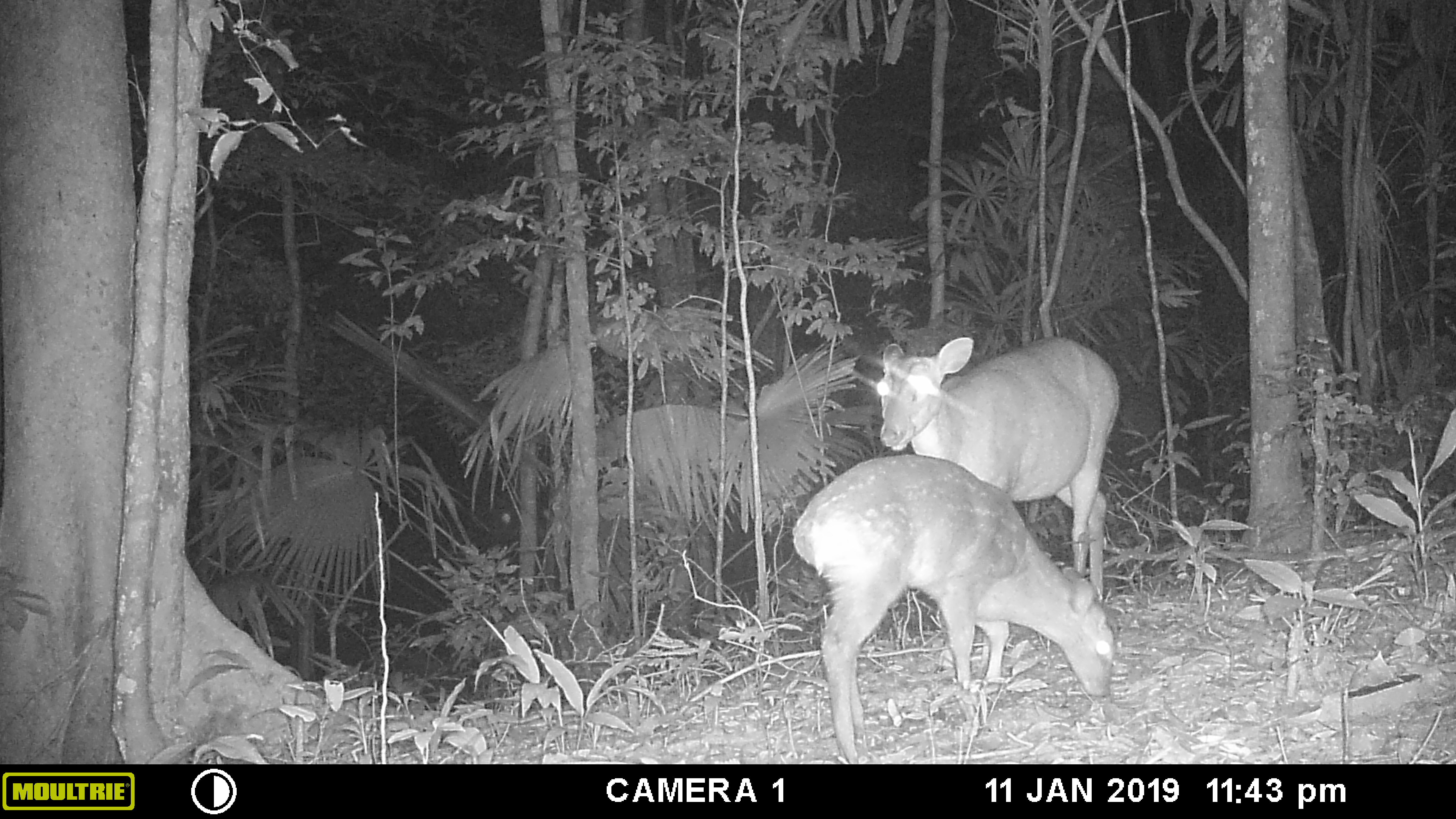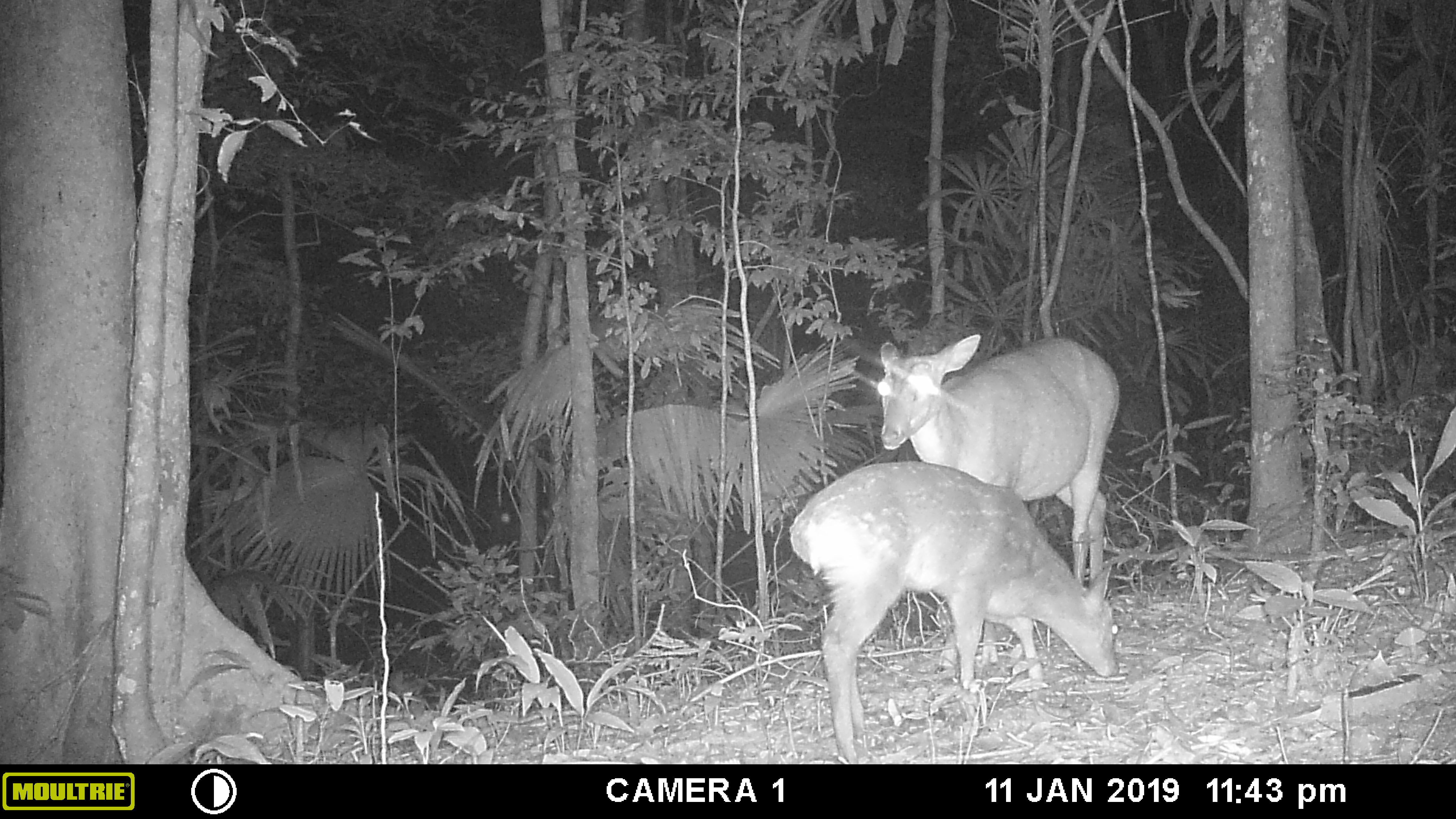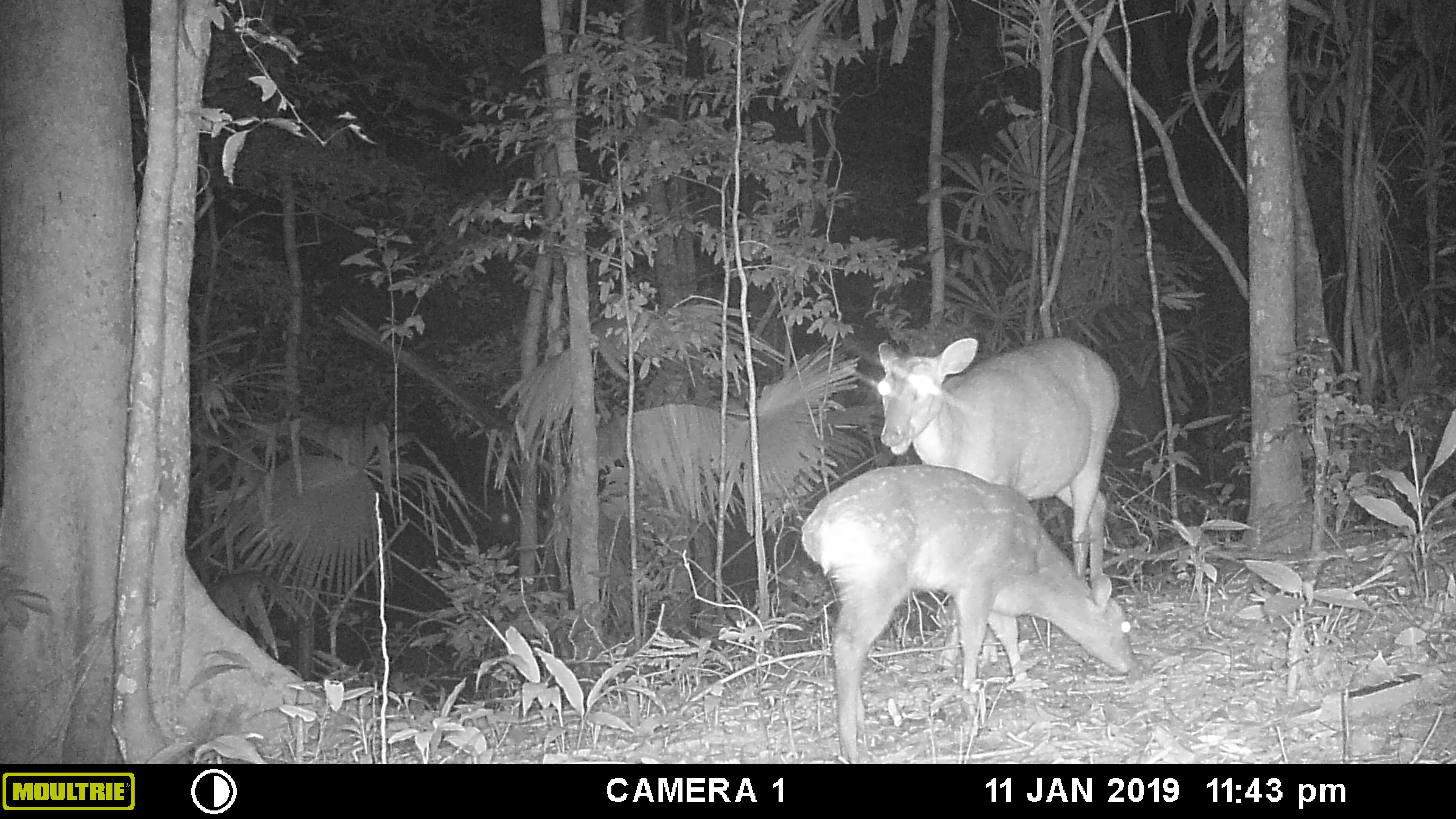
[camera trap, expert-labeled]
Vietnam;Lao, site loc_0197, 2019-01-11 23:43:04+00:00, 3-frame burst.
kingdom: Animalia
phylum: Chordata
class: Mammalia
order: Artiodactyla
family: Cervidae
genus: Muntiacus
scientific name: Muntiacus vuquangensis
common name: large-antlered muntjac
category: large antlered muntjac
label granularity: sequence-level